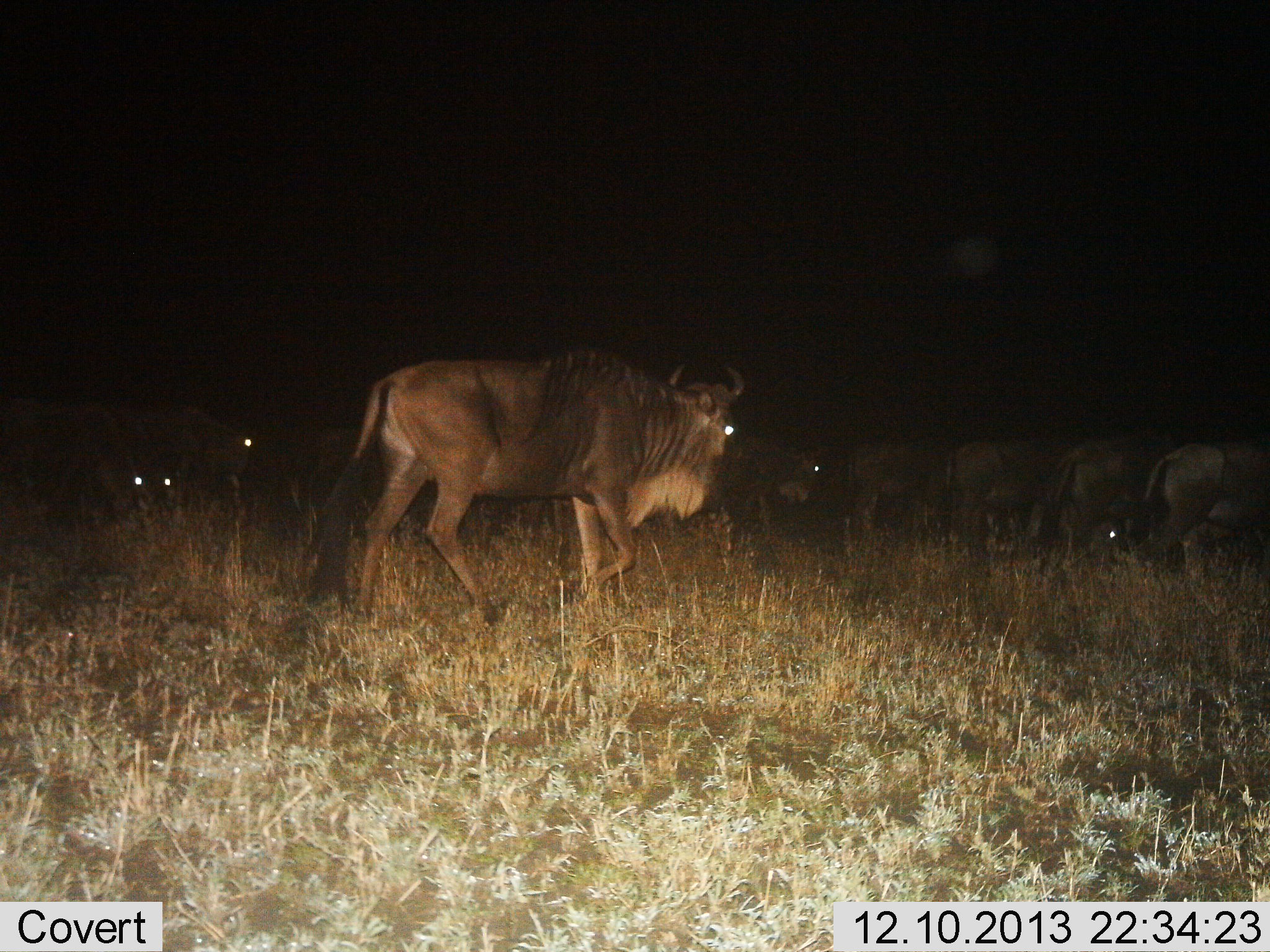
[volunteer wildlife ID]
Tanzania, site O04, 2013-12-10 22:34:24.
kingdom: Animalia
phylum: Chordata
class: Mammalia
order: Artiodactyla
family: Bovidae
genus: Connochaetes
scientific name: Connochaetes taurinus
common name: blue wildebeest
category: wildebeest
Wildebeest (blue wildebeest) (Connochaetes taurinus), count 8. Behavior (volunteer vote fractions): standing 20%, resting 20%, moving 90%, interacting 0%. Young present (vote fraction): 0%. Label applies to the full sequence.